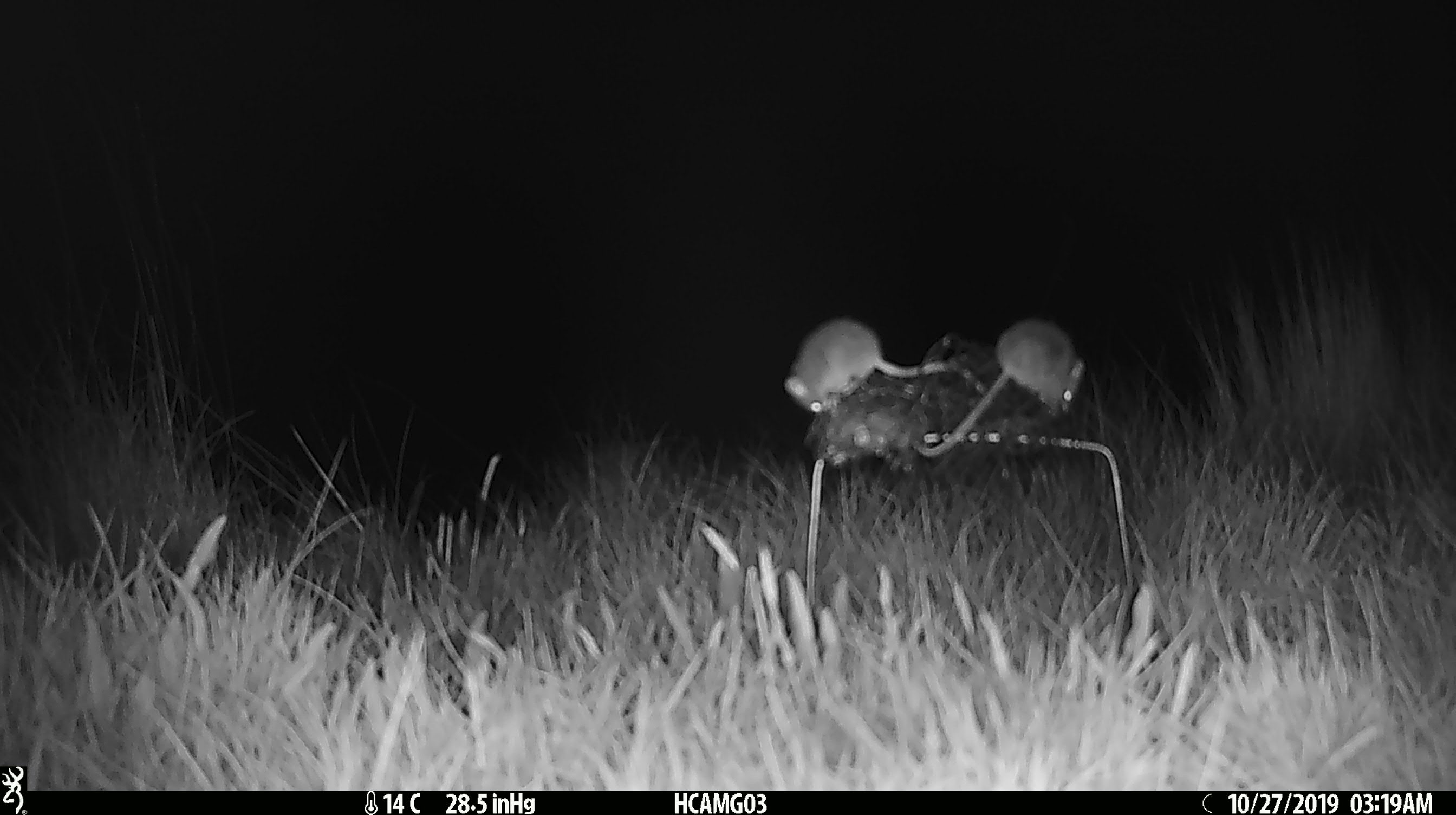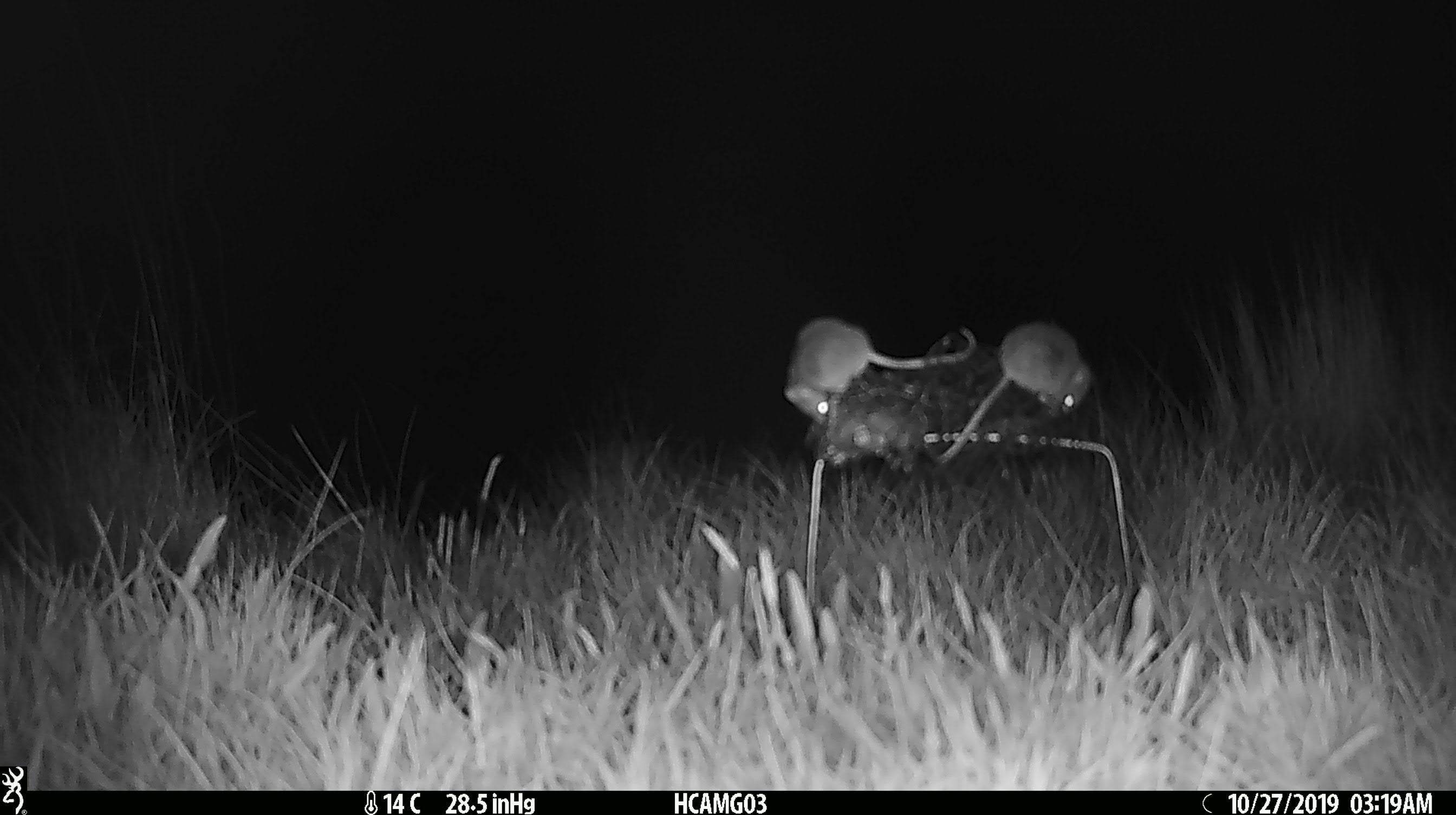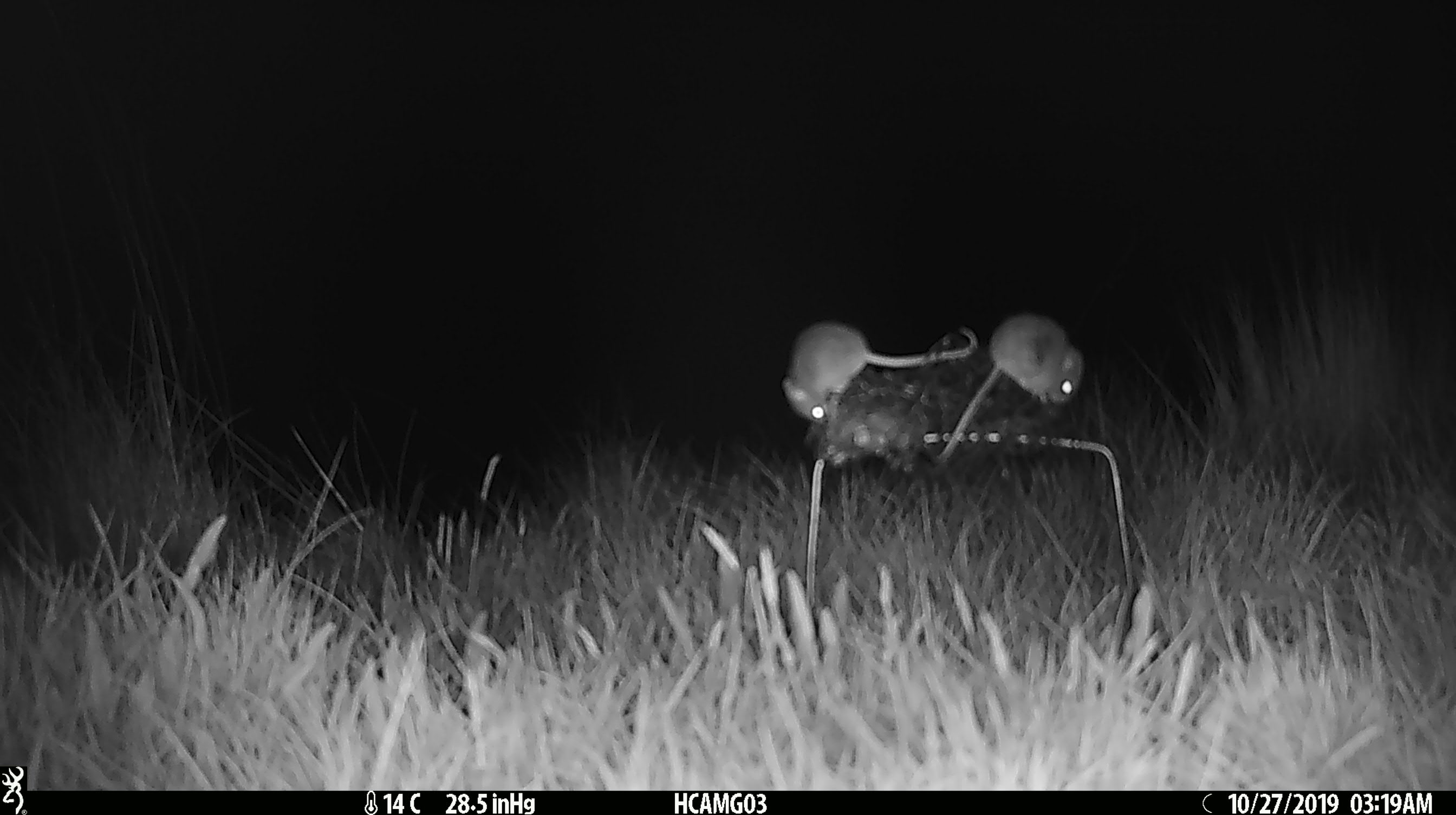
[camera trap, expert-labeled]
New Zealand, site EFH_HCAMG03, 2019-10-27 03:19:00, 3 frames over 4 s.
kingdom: Animalia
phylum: Chordata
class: Mammalia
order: Rodentia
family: Muridae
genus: Mus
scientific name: Mus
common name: mouse